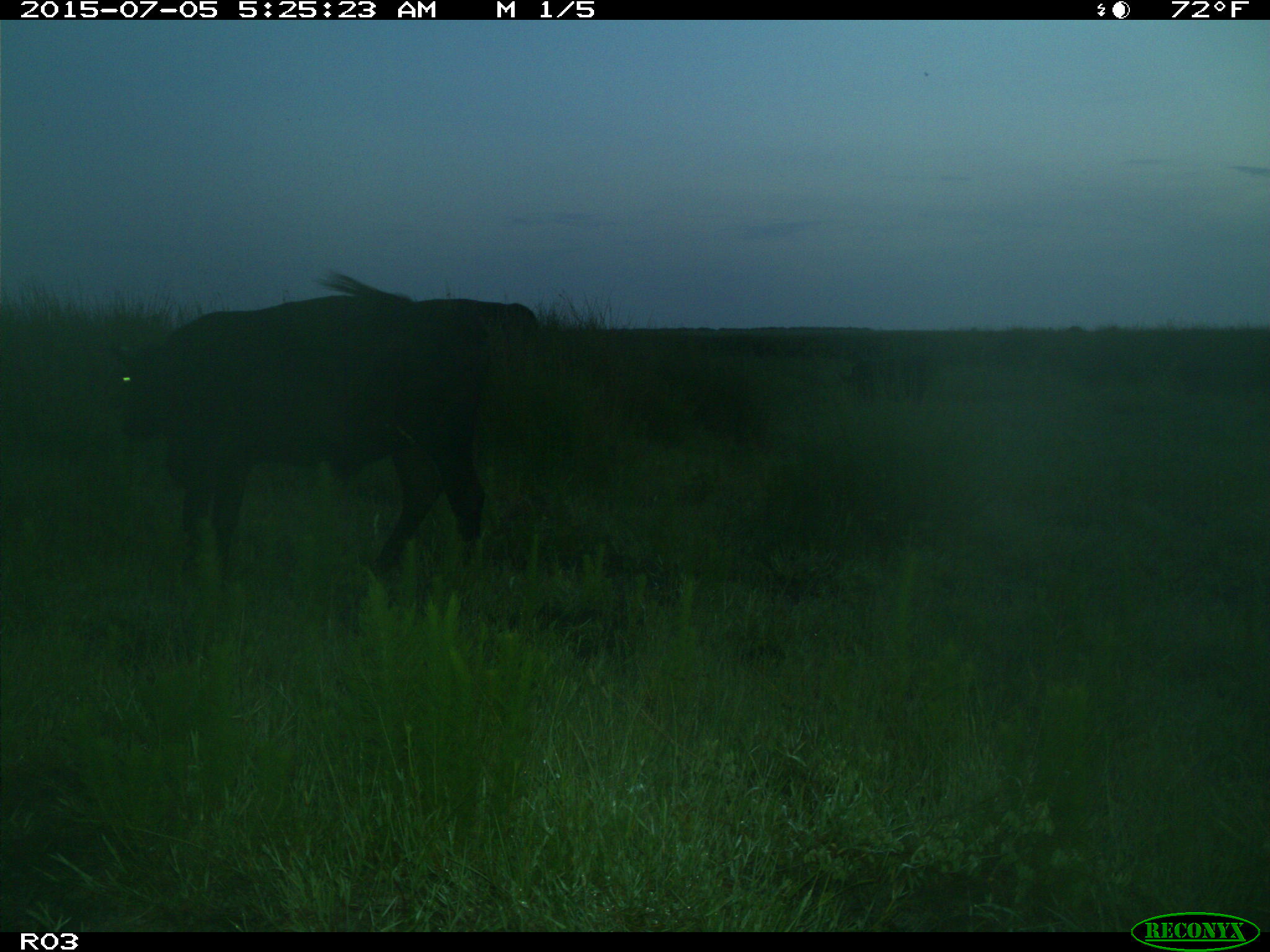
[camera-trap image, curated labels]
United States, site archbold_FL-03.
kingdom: Animalia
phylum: Chordata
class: Mammalia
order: Artiodactyla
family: Bovidae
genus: Bos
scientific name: Bos taurus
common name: domestic cow